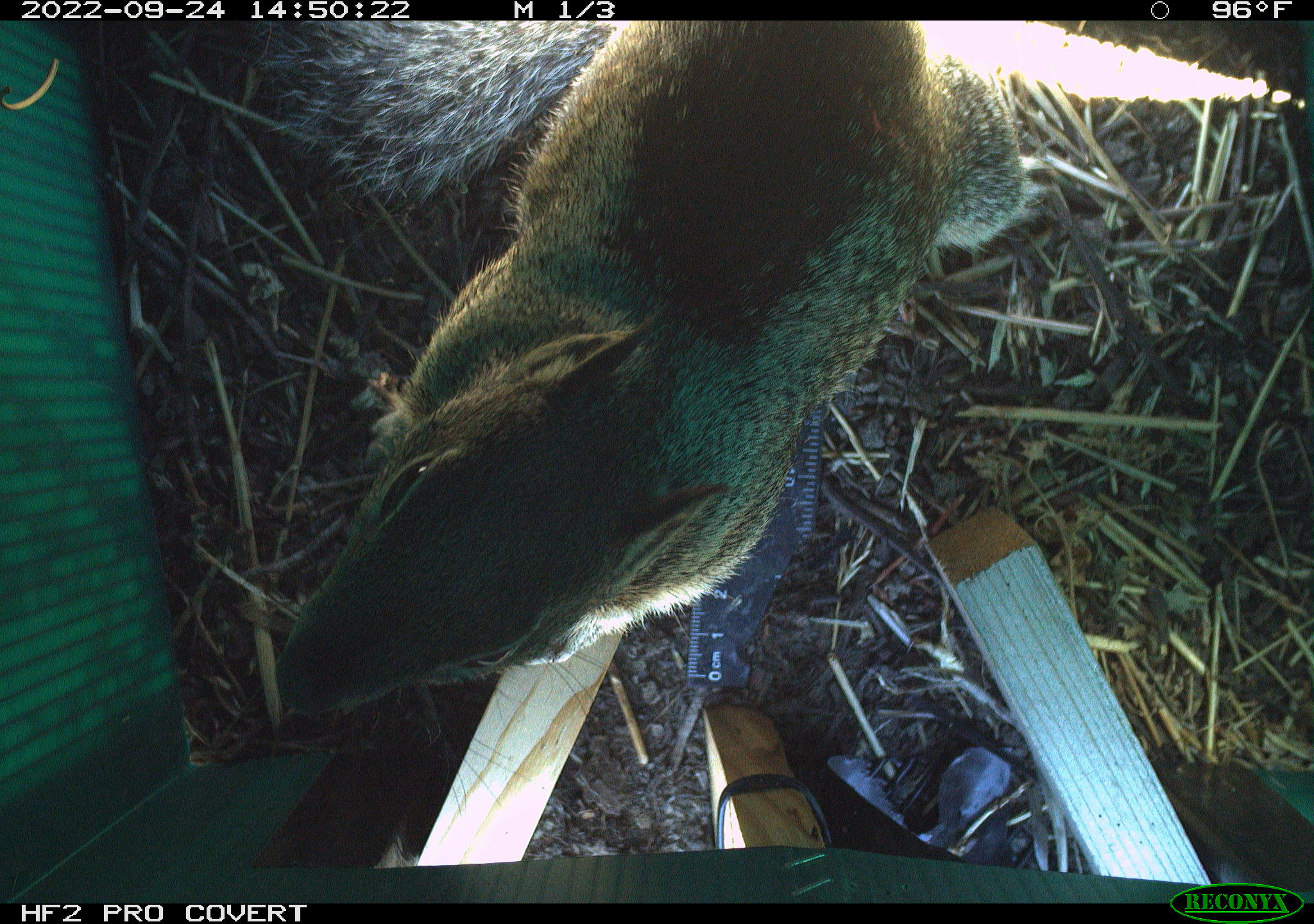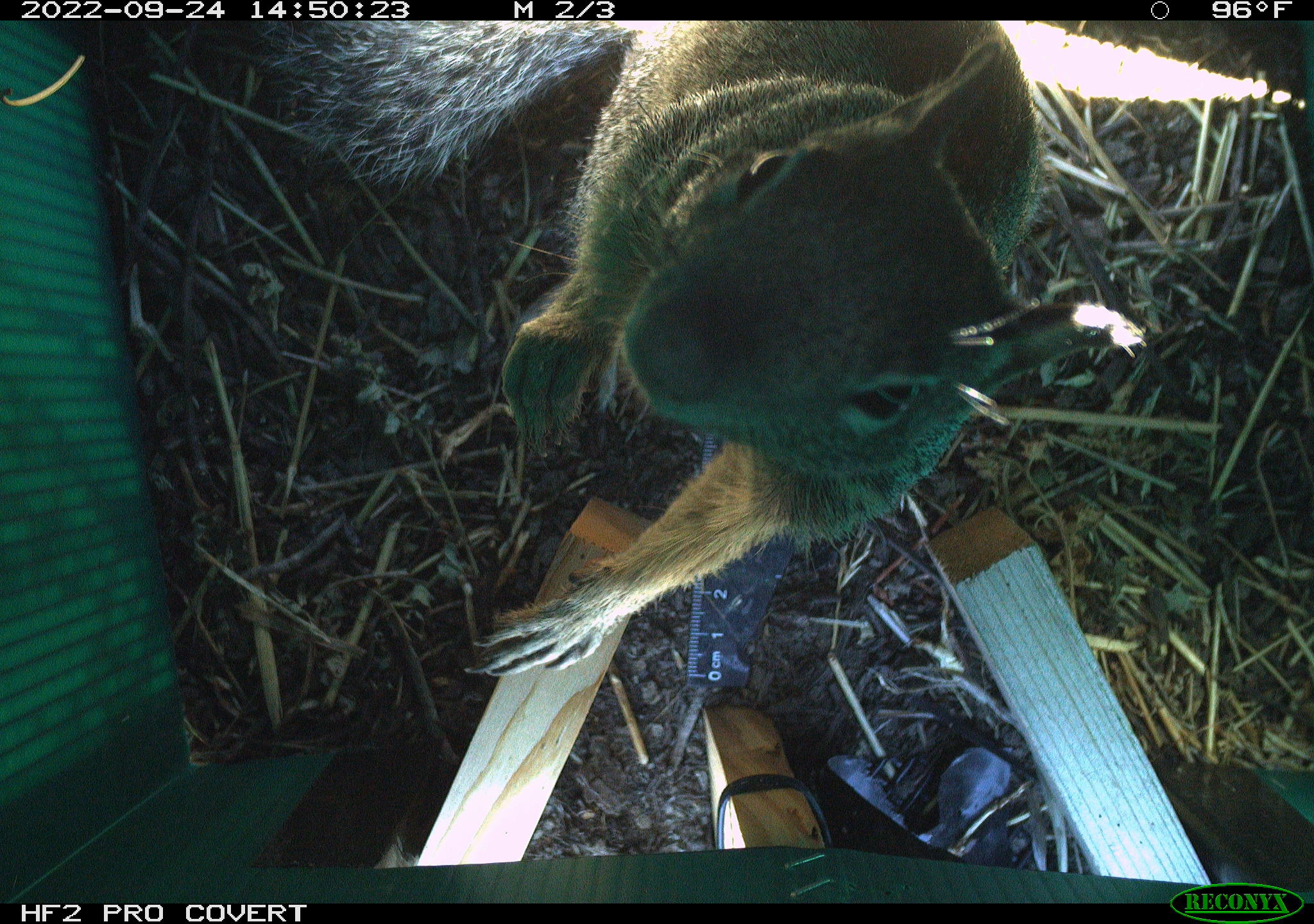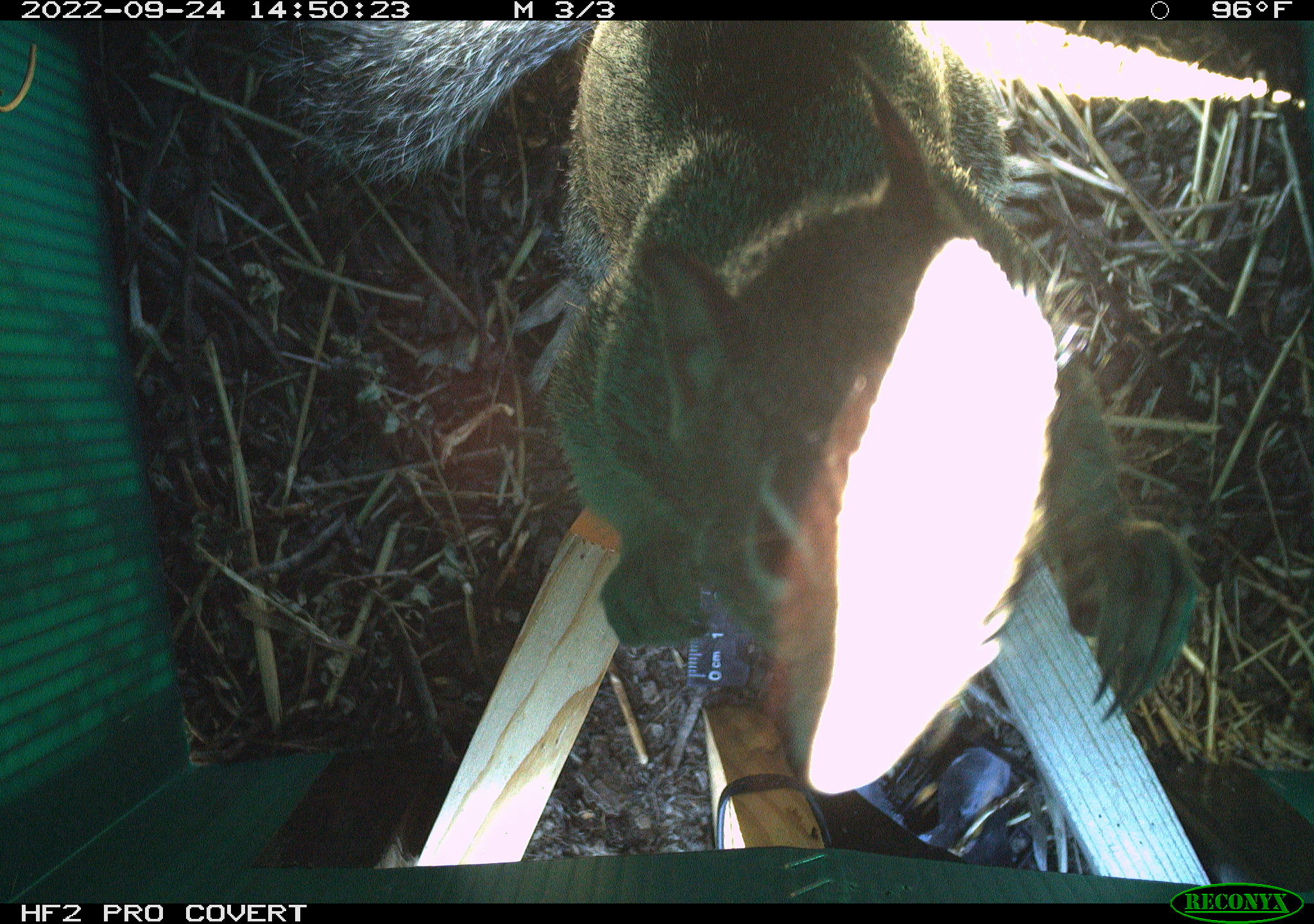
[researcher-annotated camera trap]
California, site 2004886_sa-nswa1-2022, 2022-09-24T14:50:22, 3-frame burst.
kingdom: Animalia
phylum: Chordata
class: Mammalia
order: Rodentia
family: Sciuridae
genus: Otospermophilus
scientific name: Otospermophilus beecheyi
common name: california ground squirrel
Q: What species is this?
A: California ground squirrel (Otospermophilus beecheyi).